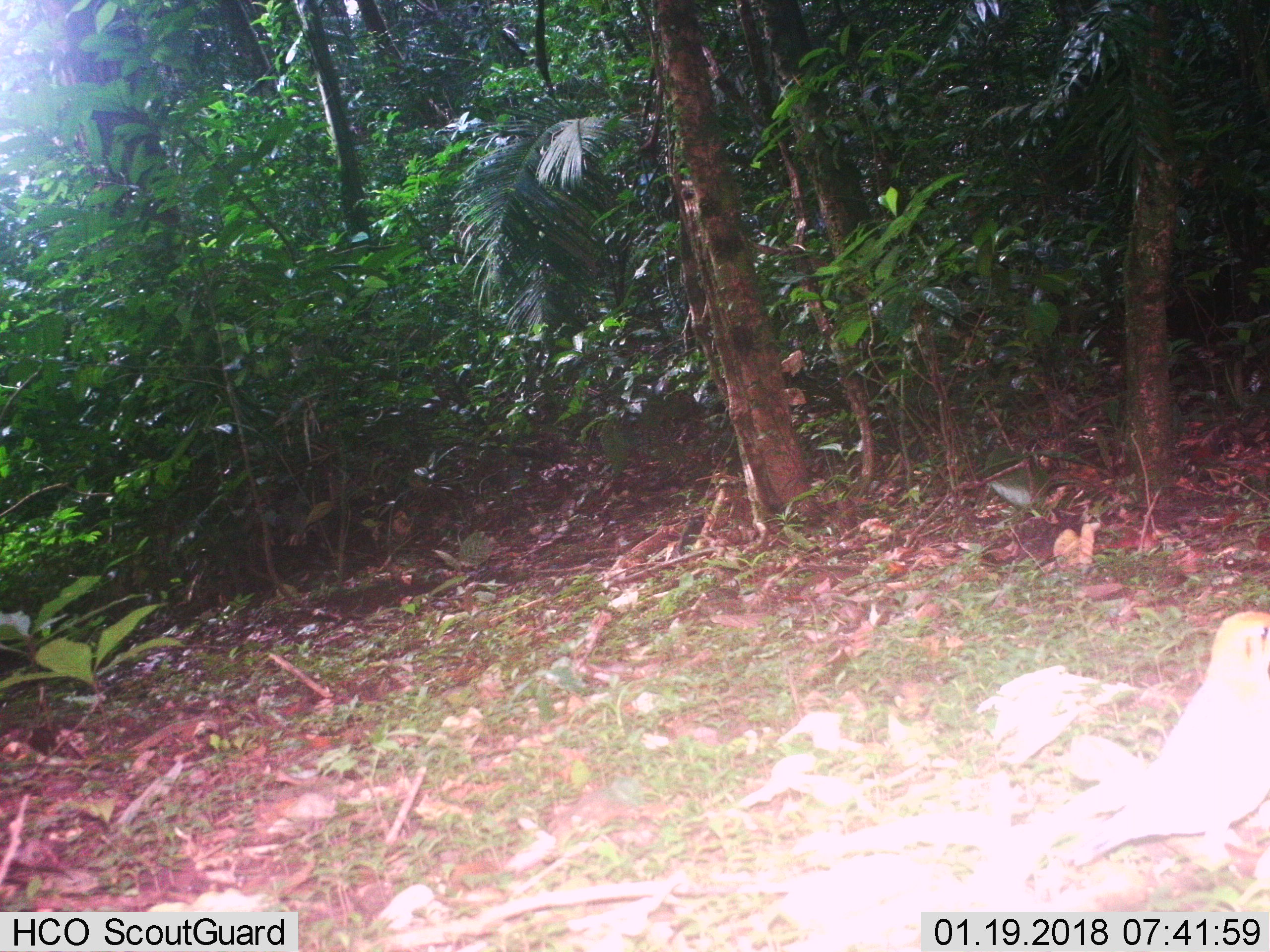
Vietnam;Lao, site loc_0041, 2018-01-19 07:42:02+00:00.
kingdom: Animalia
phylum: Chordata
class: Aves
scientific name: Aves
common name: bird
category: unidentified bird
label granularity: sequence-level